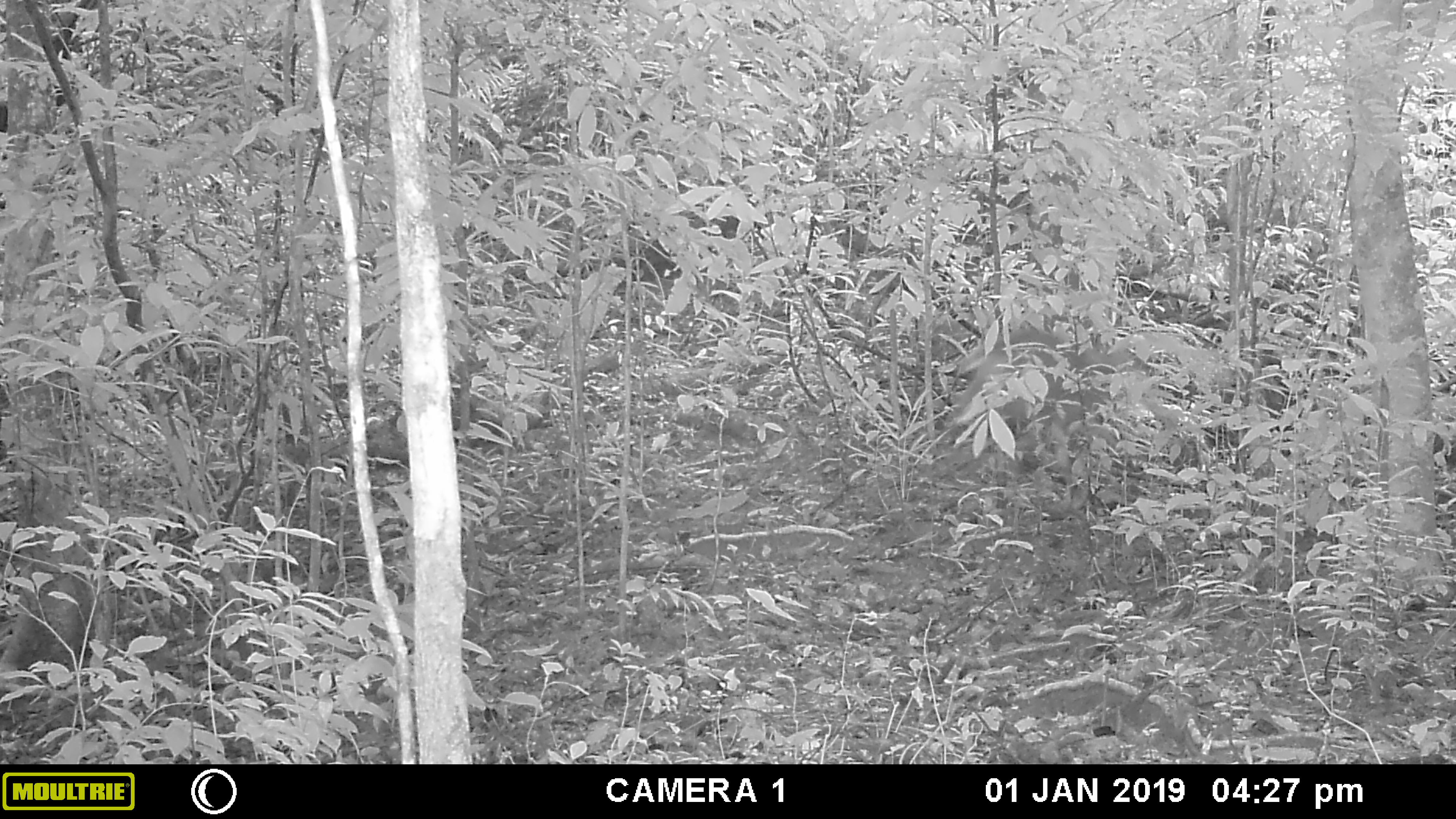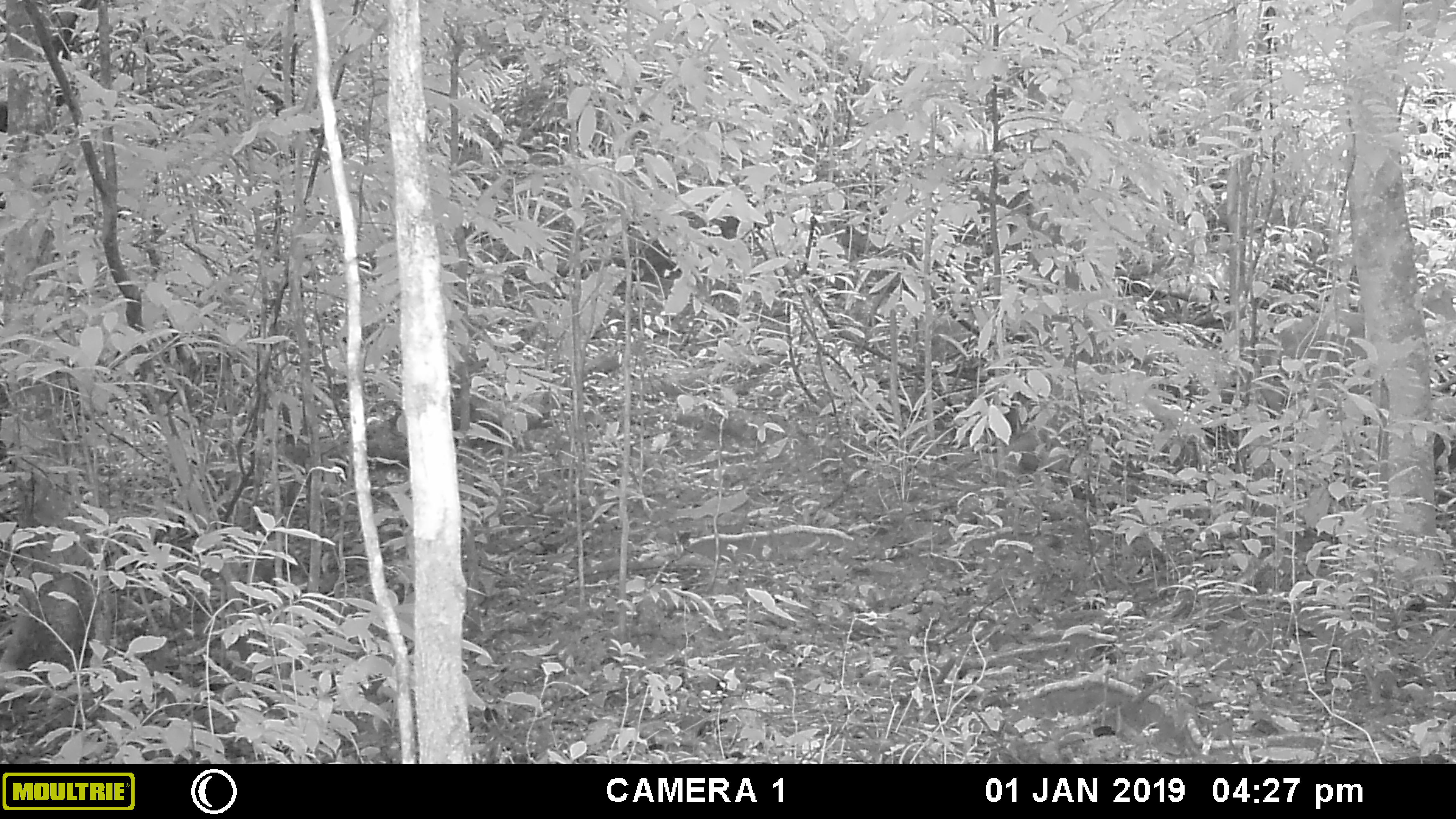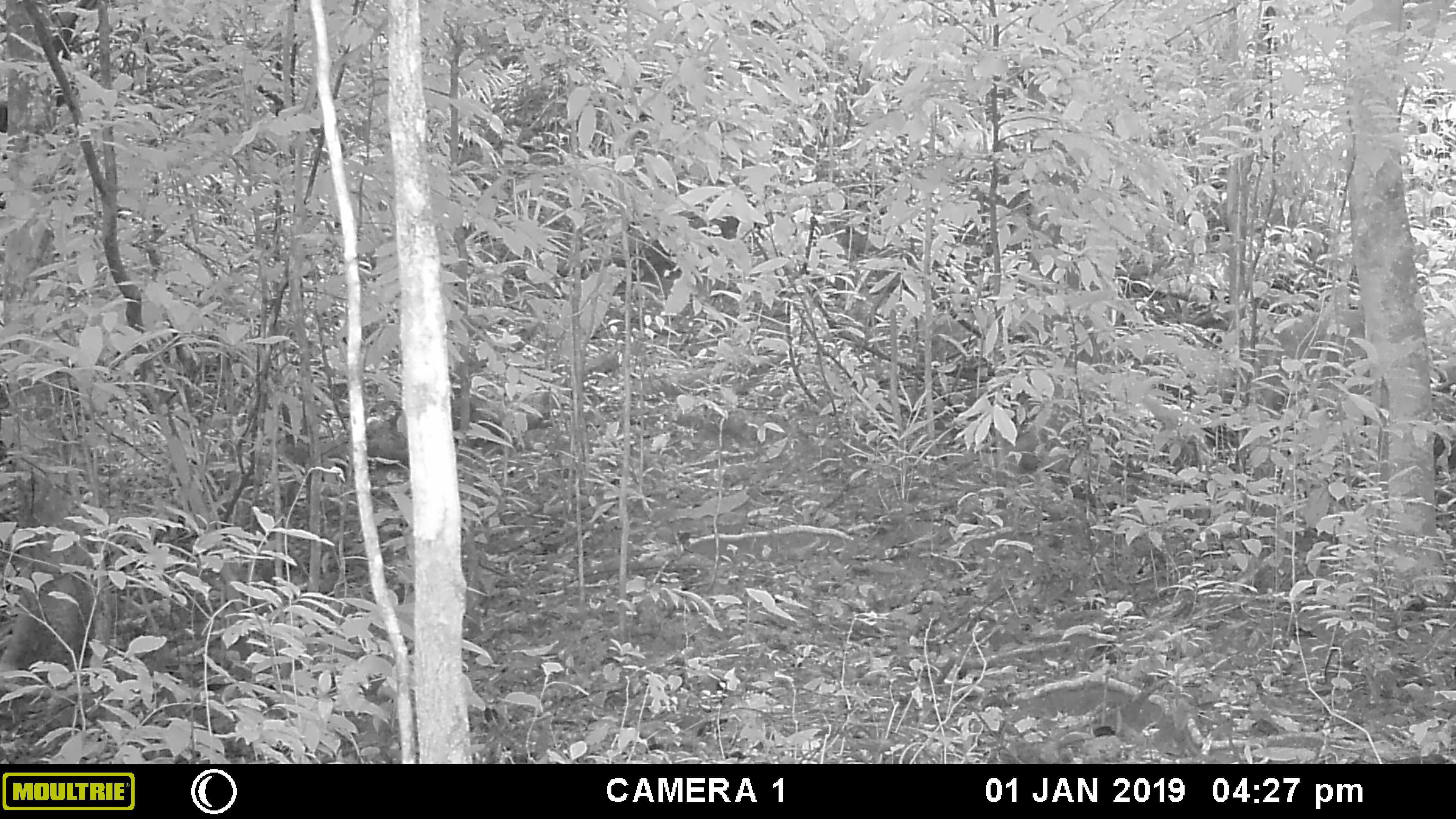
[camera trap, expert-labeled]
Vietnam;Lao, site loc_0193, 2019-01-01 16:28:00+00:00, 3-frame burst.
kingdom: Animalia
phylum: Chordata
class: Mammalia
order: Artiodactyla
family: Cervidae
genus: Muntiacus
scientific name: Muntiacus vuquangensis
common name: large-antlered muntjac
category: large antlered muntjac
Large antlered muntjac (large-antlered muntjac) (Muntiacus vuquangensis). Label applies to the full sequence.